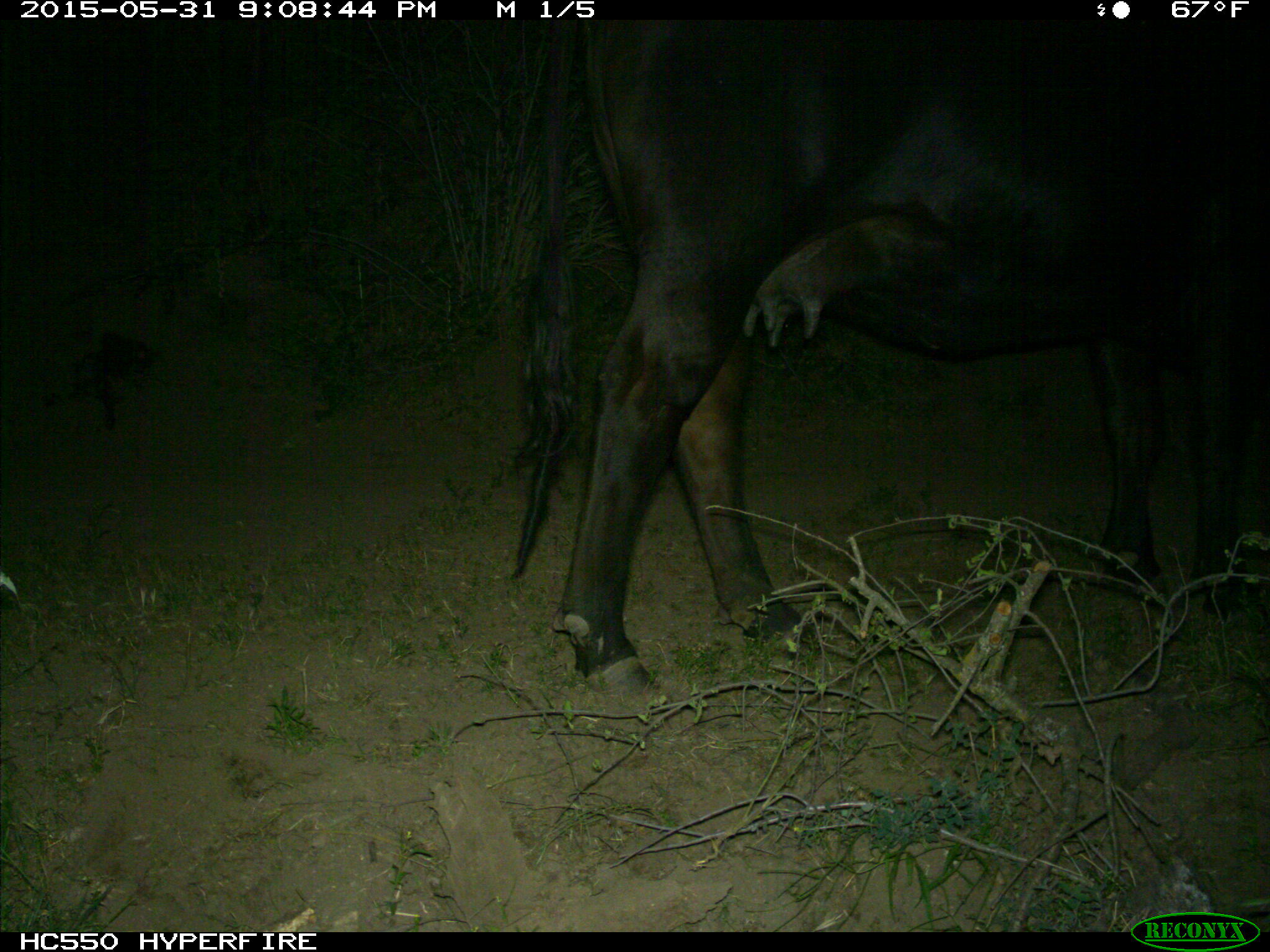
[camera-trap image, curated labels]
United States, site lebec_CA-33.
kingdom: Animalia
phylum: Chordata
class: Mammalia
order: Artiodactyla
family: Bovidae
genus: Bos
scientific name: Bos taurus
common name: domestic cow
Bos taurus (domestic cow).